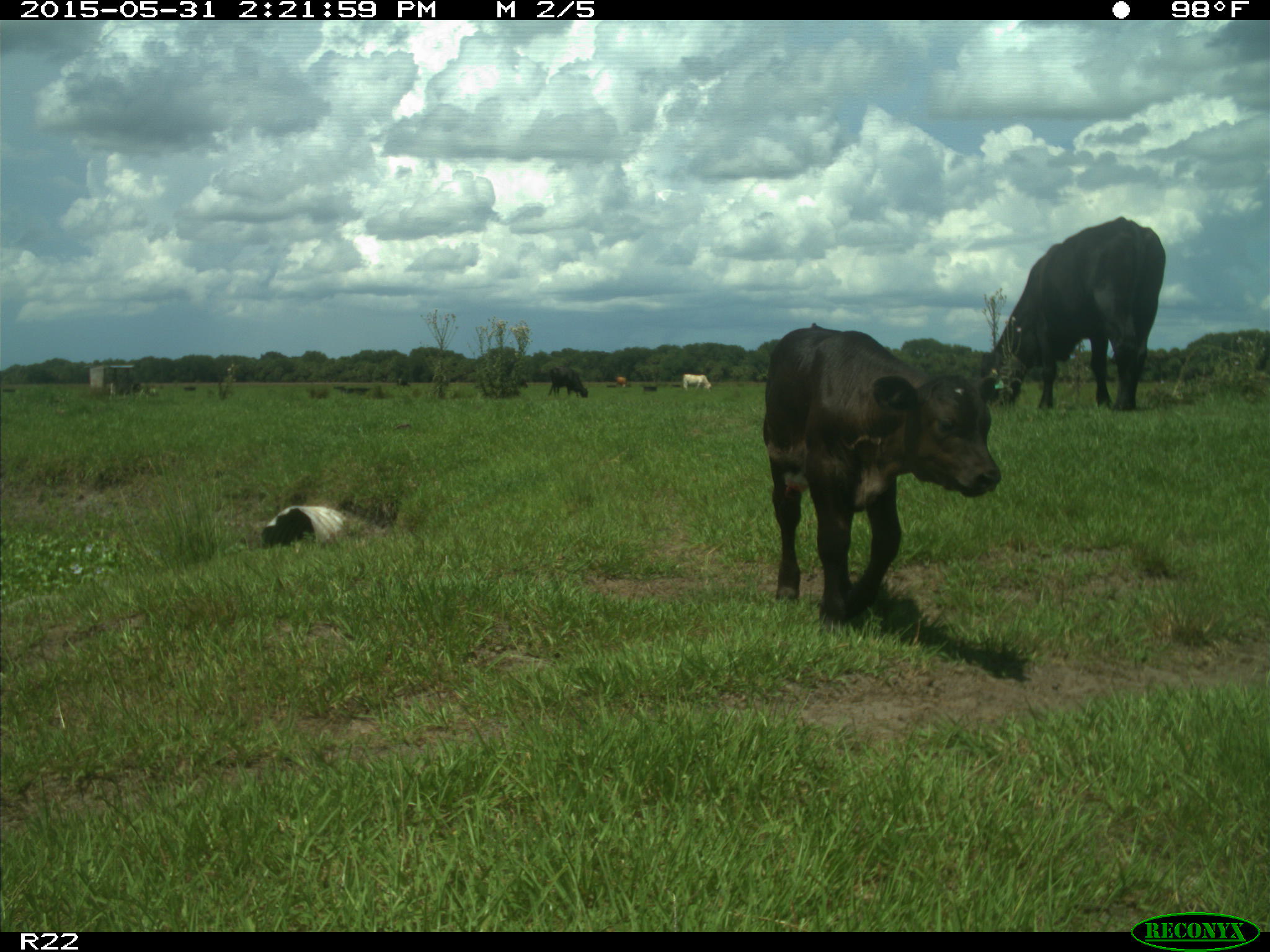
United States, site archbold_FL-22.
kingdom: Animalia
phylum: Chordata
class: Mammalia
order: Artiodactyla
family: Bovidae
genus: Bos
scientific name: Bos taurus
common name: domestic cow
Bos taurus (domestic cow).